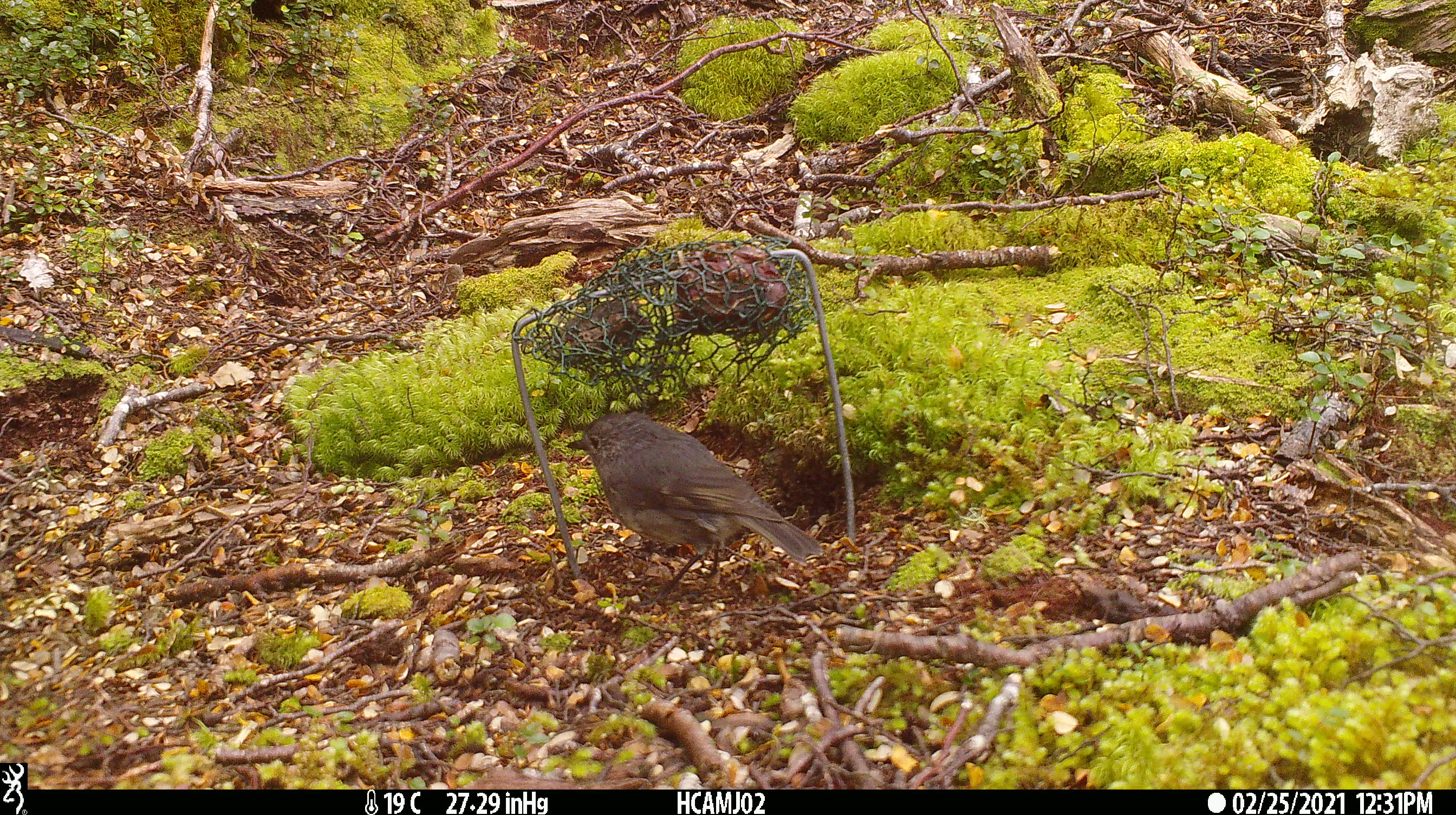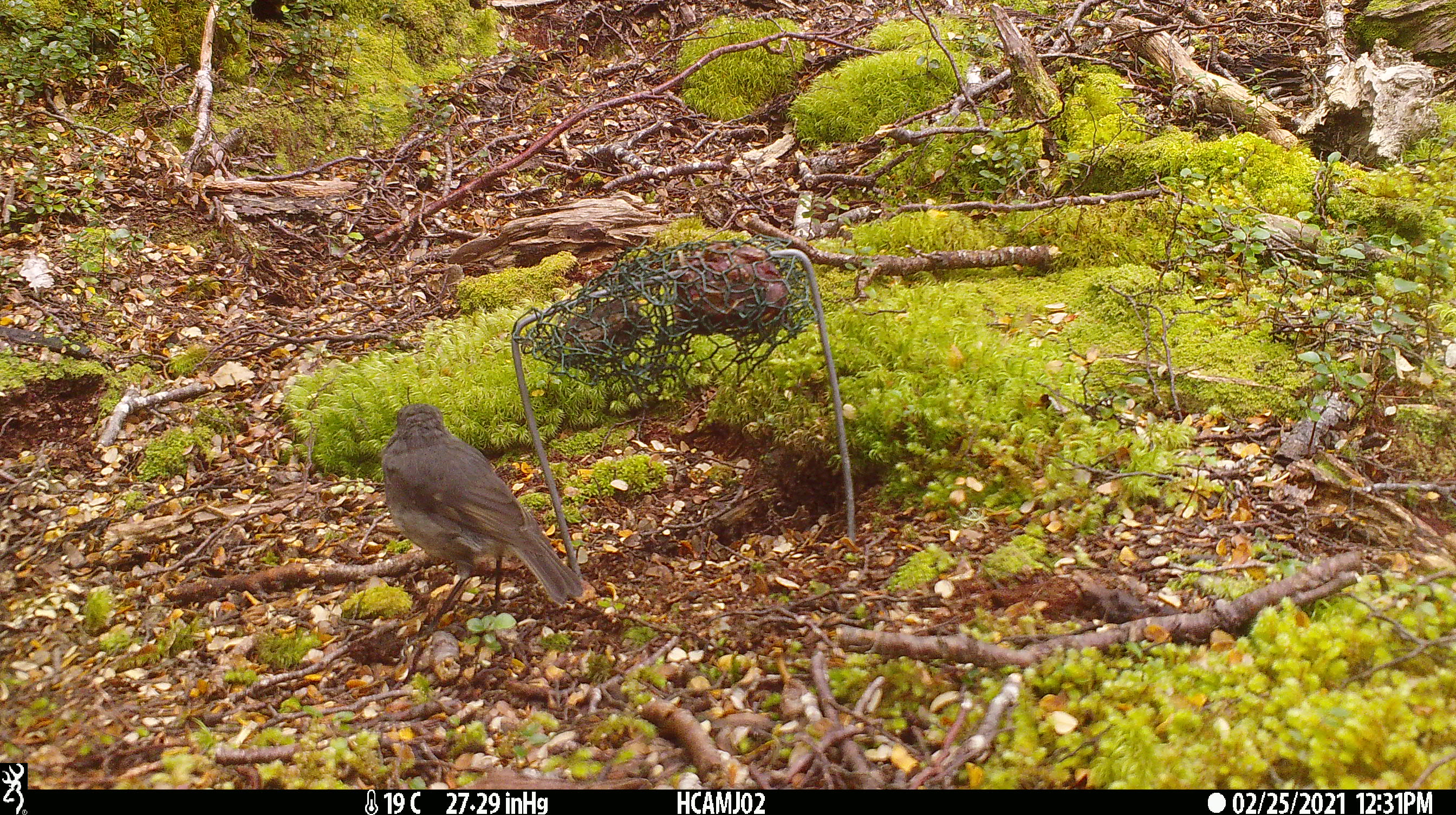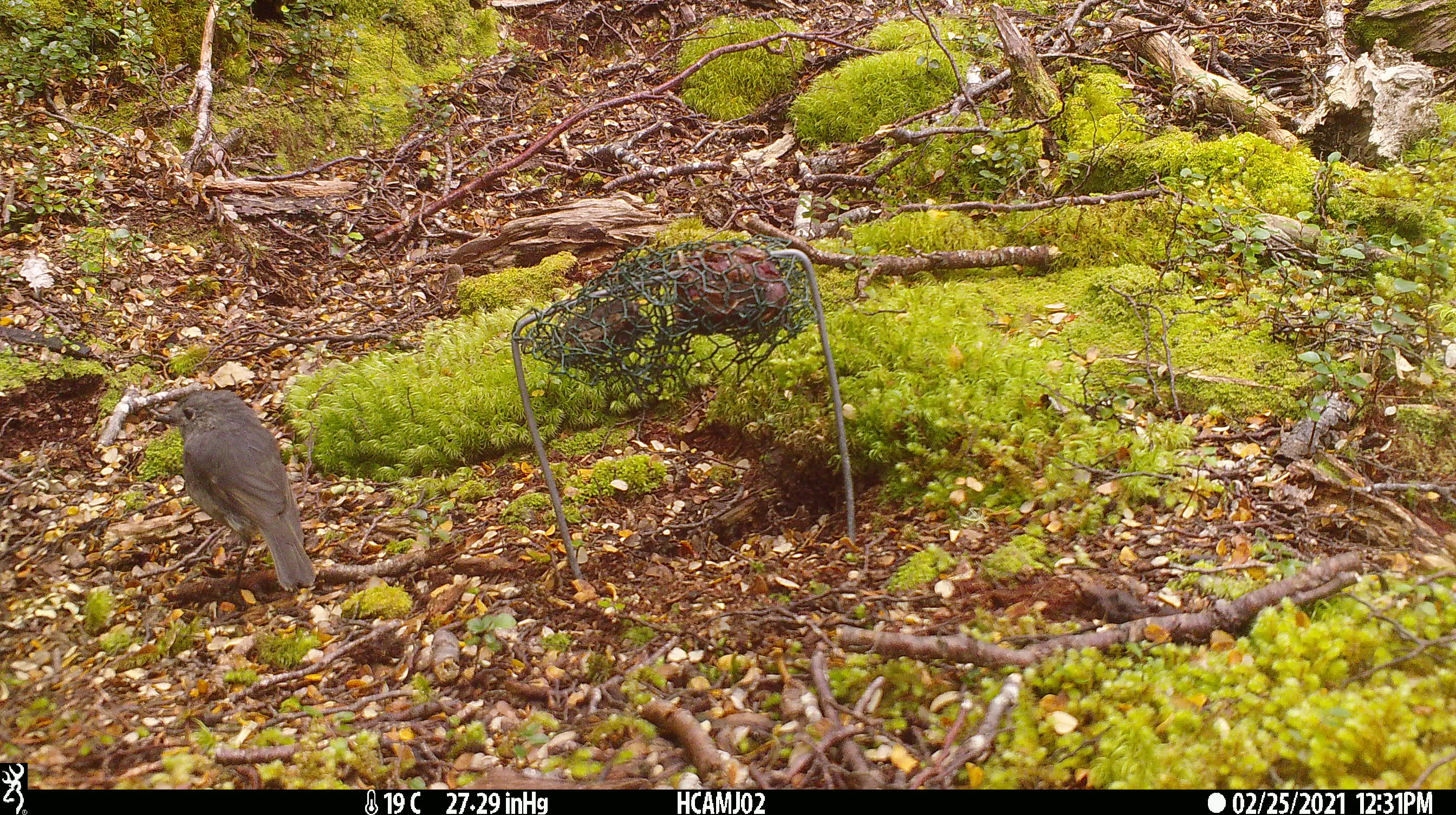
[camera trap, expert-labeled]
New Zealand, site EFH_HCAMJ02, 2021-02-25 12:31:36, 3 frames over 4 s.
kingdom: Animalia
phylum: Chordata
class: Aves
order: Passeriformes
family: Petroicidae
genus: Petroica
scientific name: Petroica australis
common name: new zealand robin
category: robin